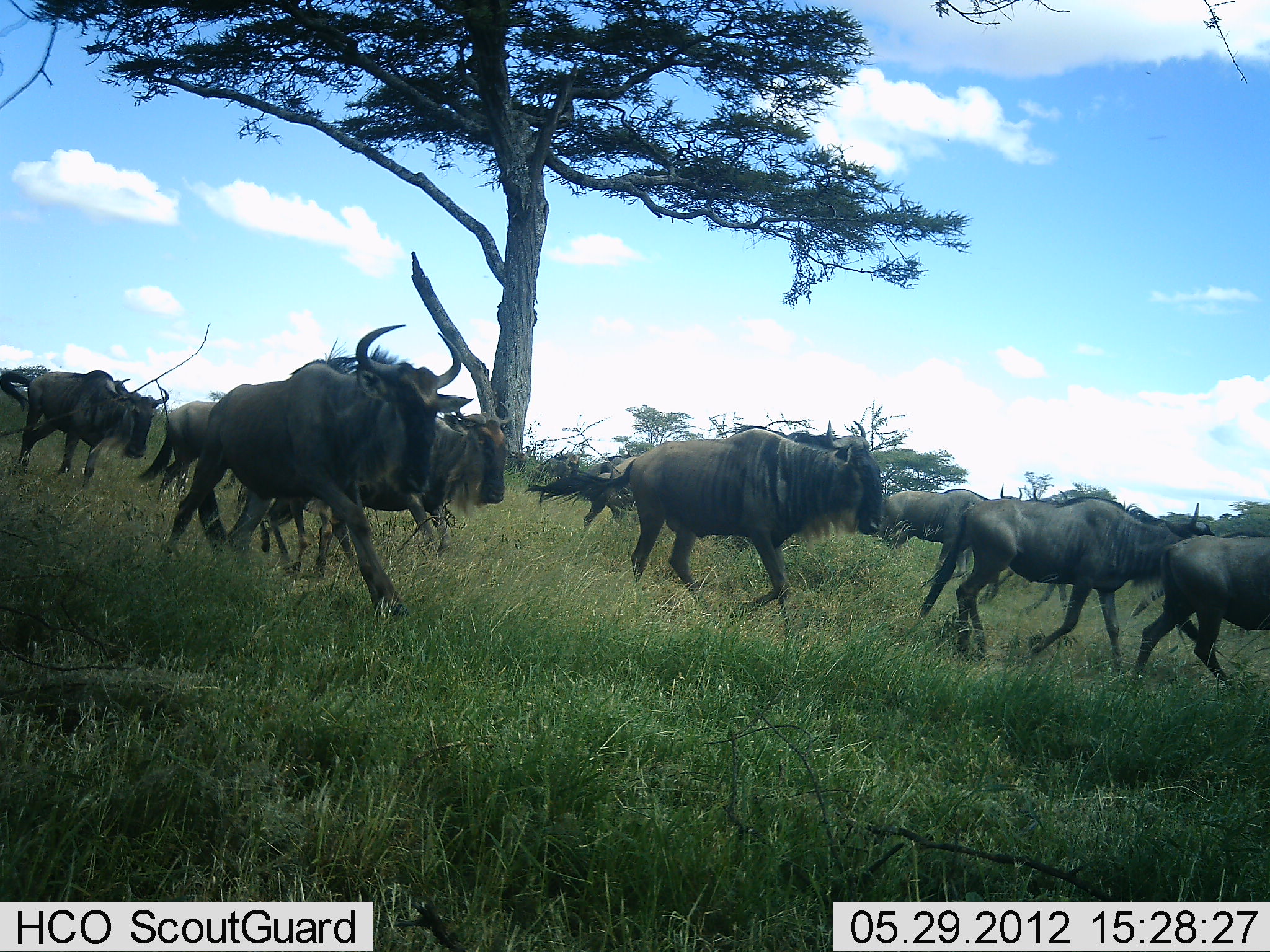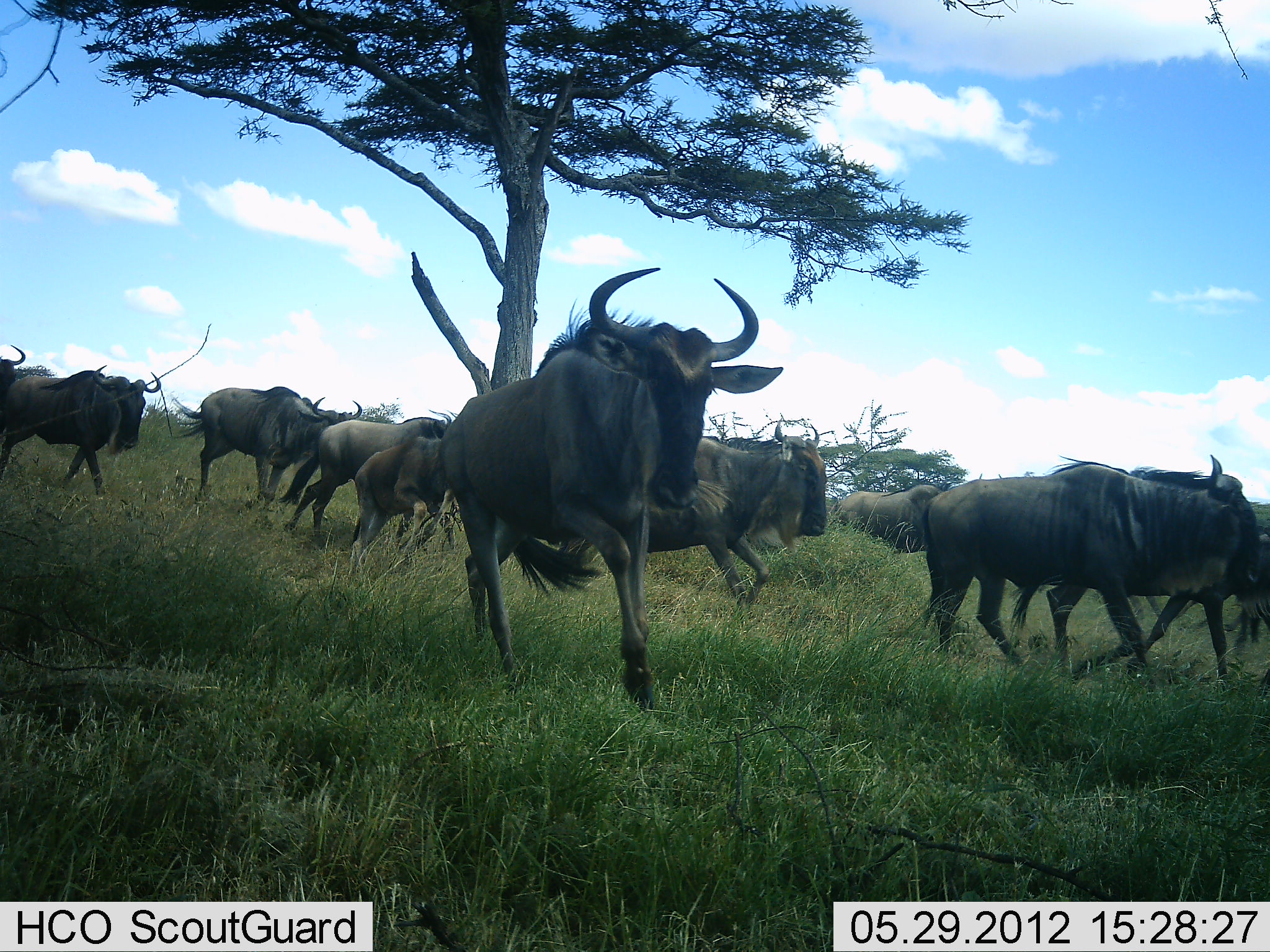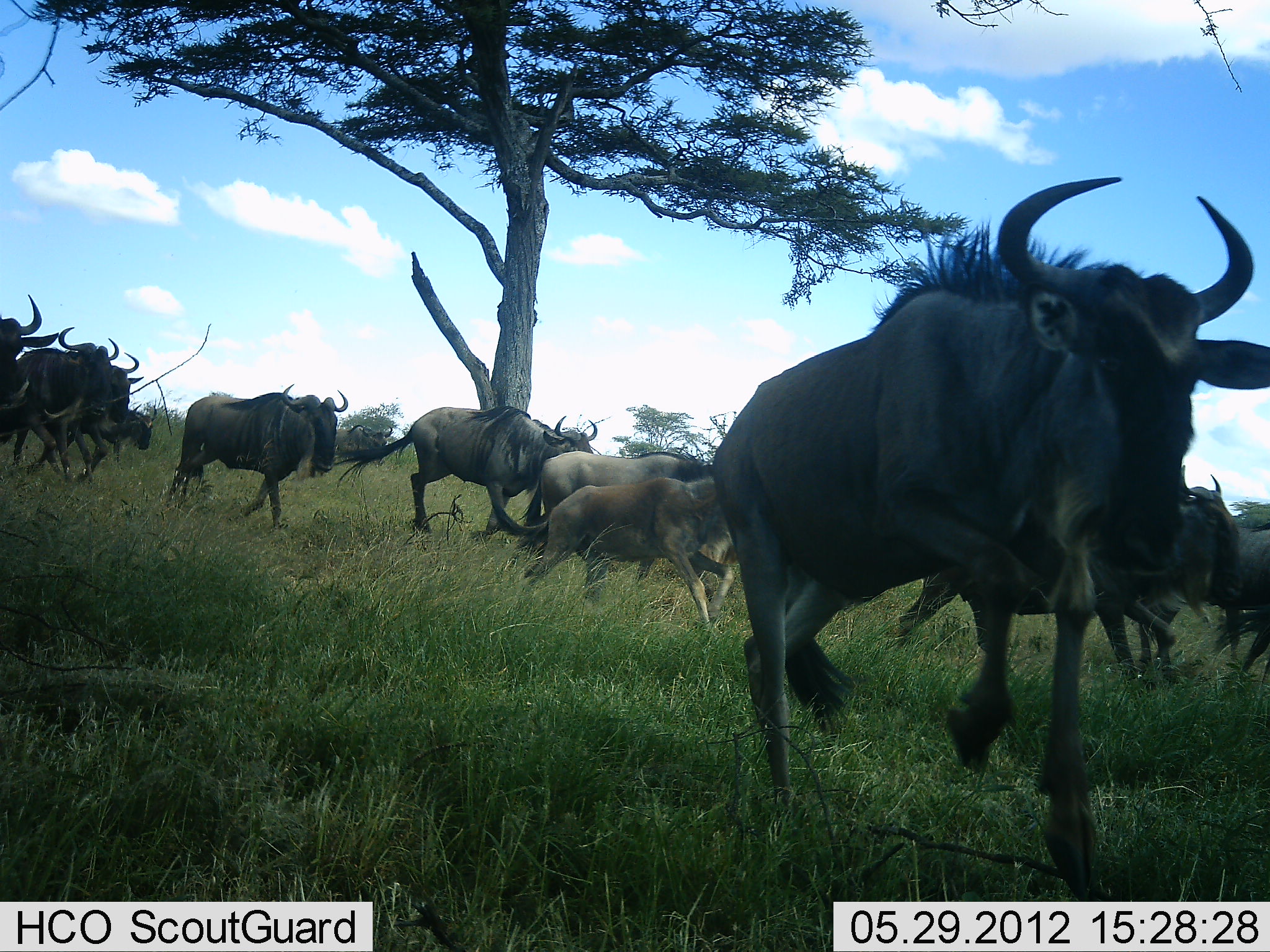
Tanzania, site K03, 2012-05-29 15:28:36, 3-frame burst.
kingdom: Animalia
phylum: Chordata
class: Mammalia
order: Artiodactyla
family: Bovidae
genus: Connochaetes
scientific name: Connochaetes taurinus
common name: blue wildebeest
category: wildebeest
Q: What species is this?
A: Wildebeest (blue wildebeest) (Connochaetes taurinus).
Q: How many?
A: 11-50.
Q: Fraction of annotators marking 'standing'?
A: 0%.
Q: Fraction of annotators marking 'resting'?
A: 0%.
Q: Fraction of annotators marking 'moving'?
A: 90%.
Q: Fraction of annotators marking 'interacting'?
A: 10%.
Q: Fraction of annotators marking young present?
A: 20%.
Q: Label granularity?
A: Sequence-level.